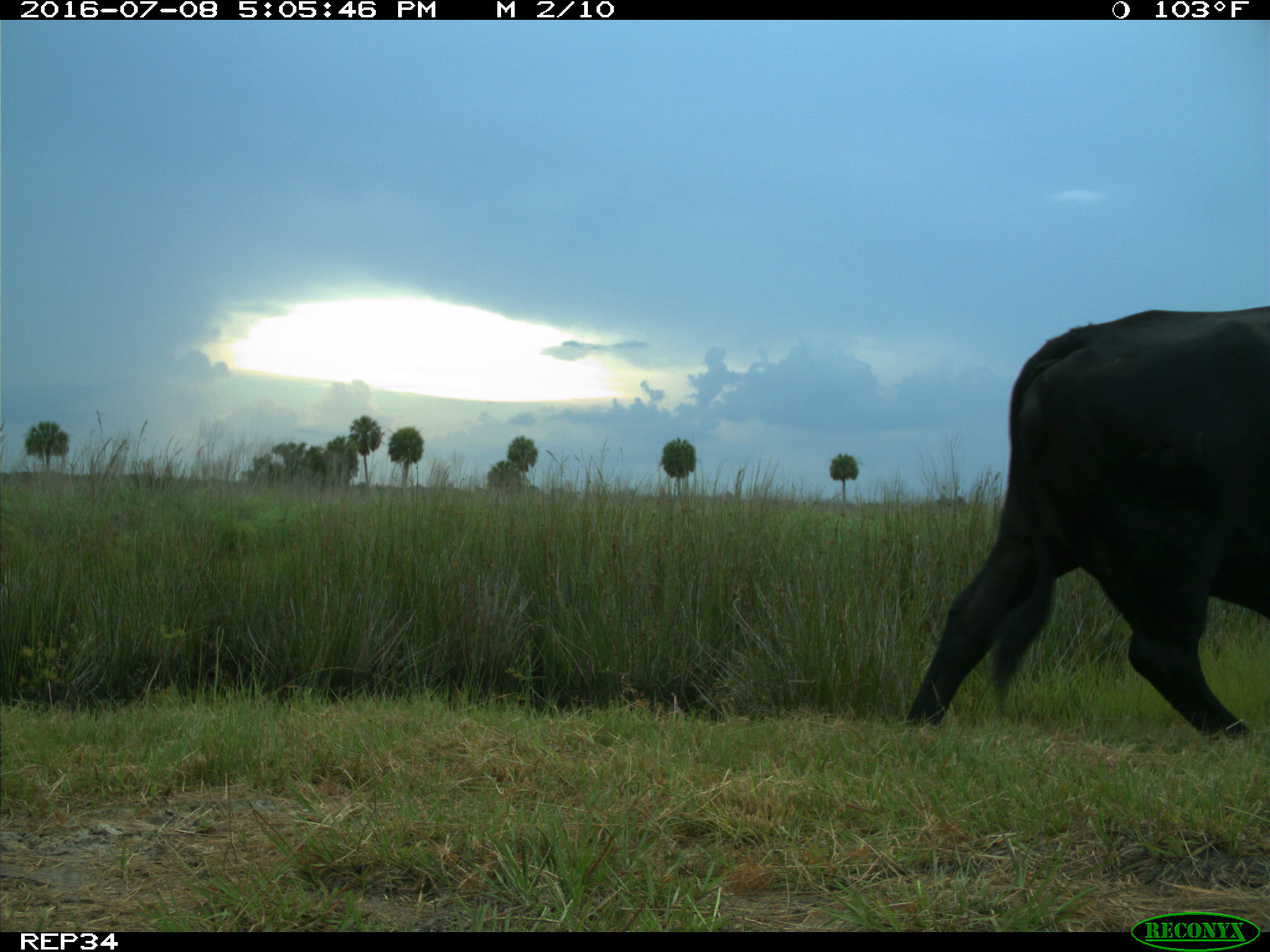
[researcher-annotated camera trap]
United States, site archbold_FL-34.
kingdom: Animalia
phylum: Chordata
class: Mammalia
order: Artiodactyla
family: Bovidae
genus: Bos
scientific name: Bos taurus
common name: domestic cow